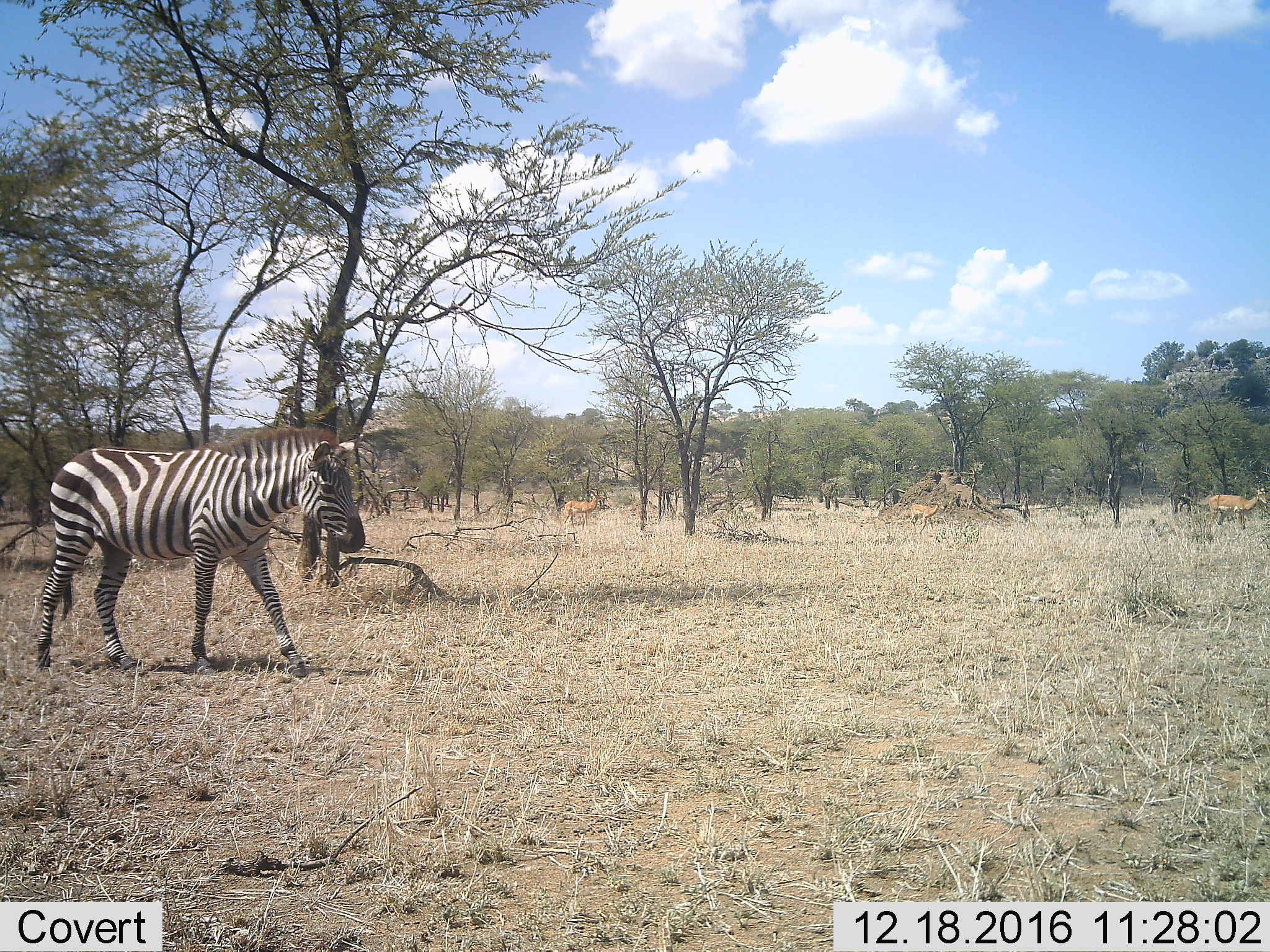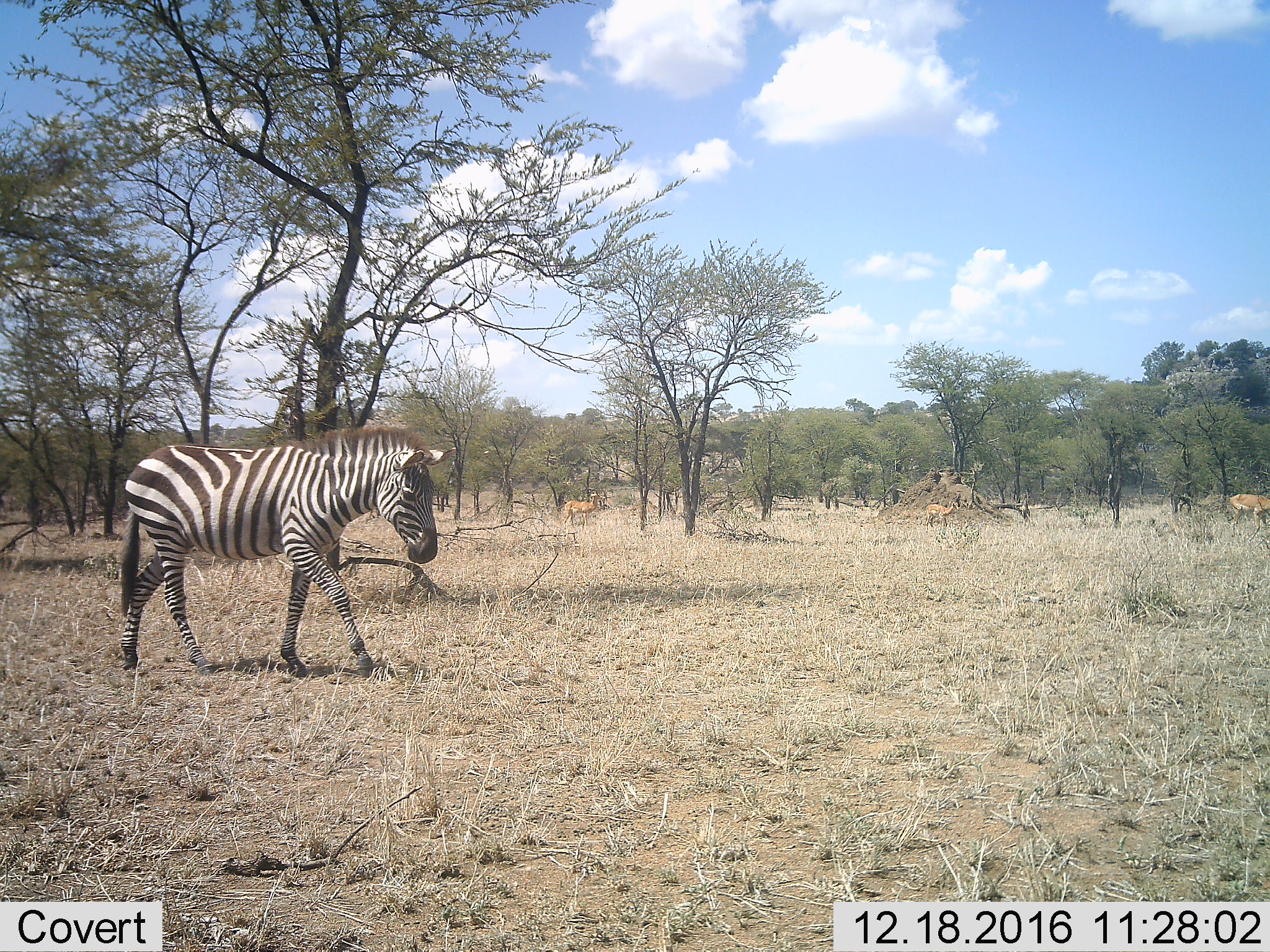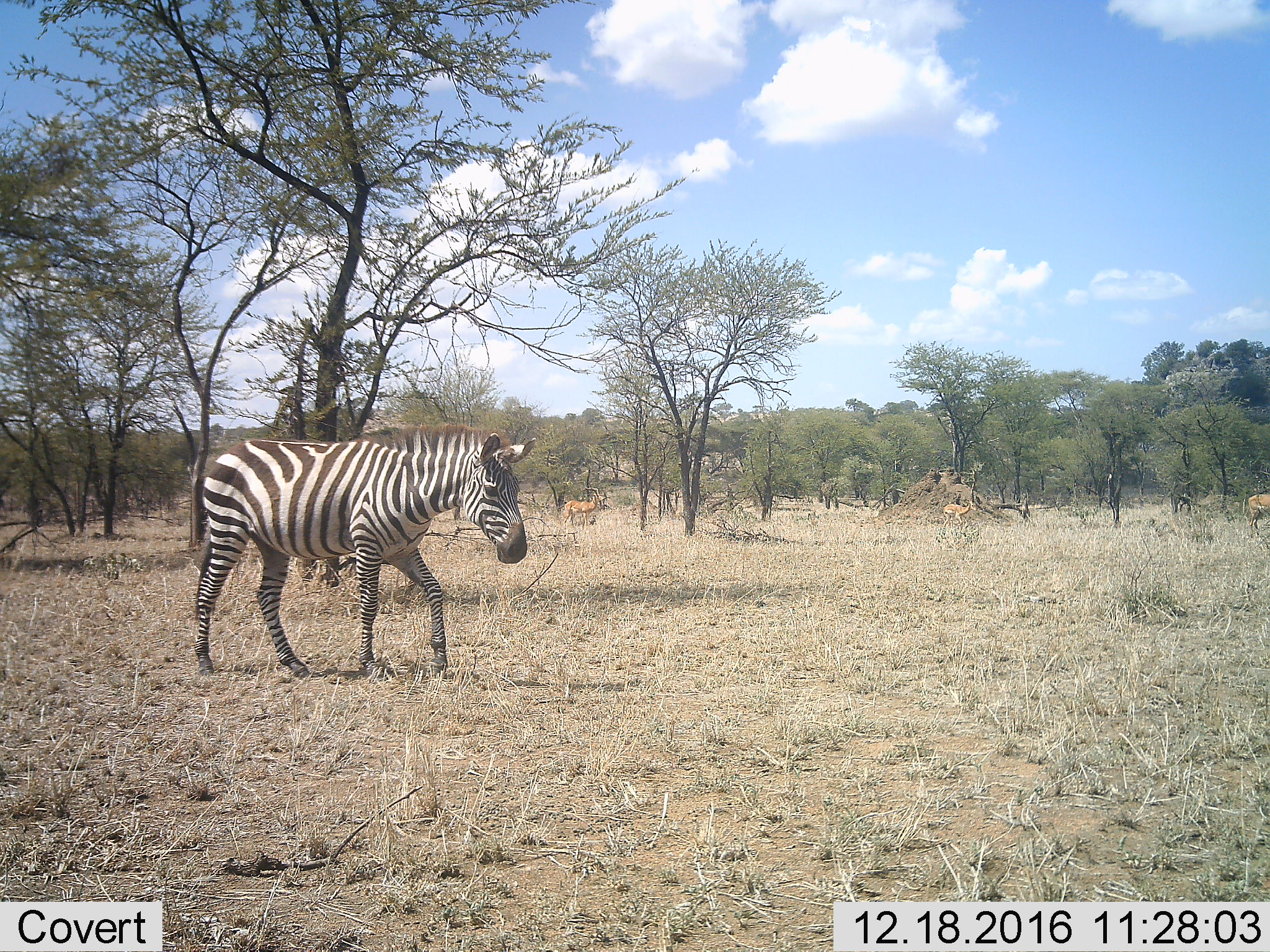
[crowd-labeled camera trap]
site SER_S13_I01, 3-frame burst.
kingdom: Animalia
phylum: Chordata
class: Mammalia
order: Artiodactyla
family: Bovidae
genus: Aepyceros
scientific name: Aepyceros melampus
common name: impala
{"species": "impala (Aepyceros melampus)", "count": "3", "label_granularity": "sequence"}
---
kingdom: Animalia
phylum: Chordata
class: Mammalia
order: Perissodactyla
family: Equidae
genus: Equus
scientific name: Equus quagga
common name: plains zebra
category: zebraplains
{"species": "zebraplains (plains zebra) (Equus quagga)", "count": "1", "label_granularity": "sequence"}